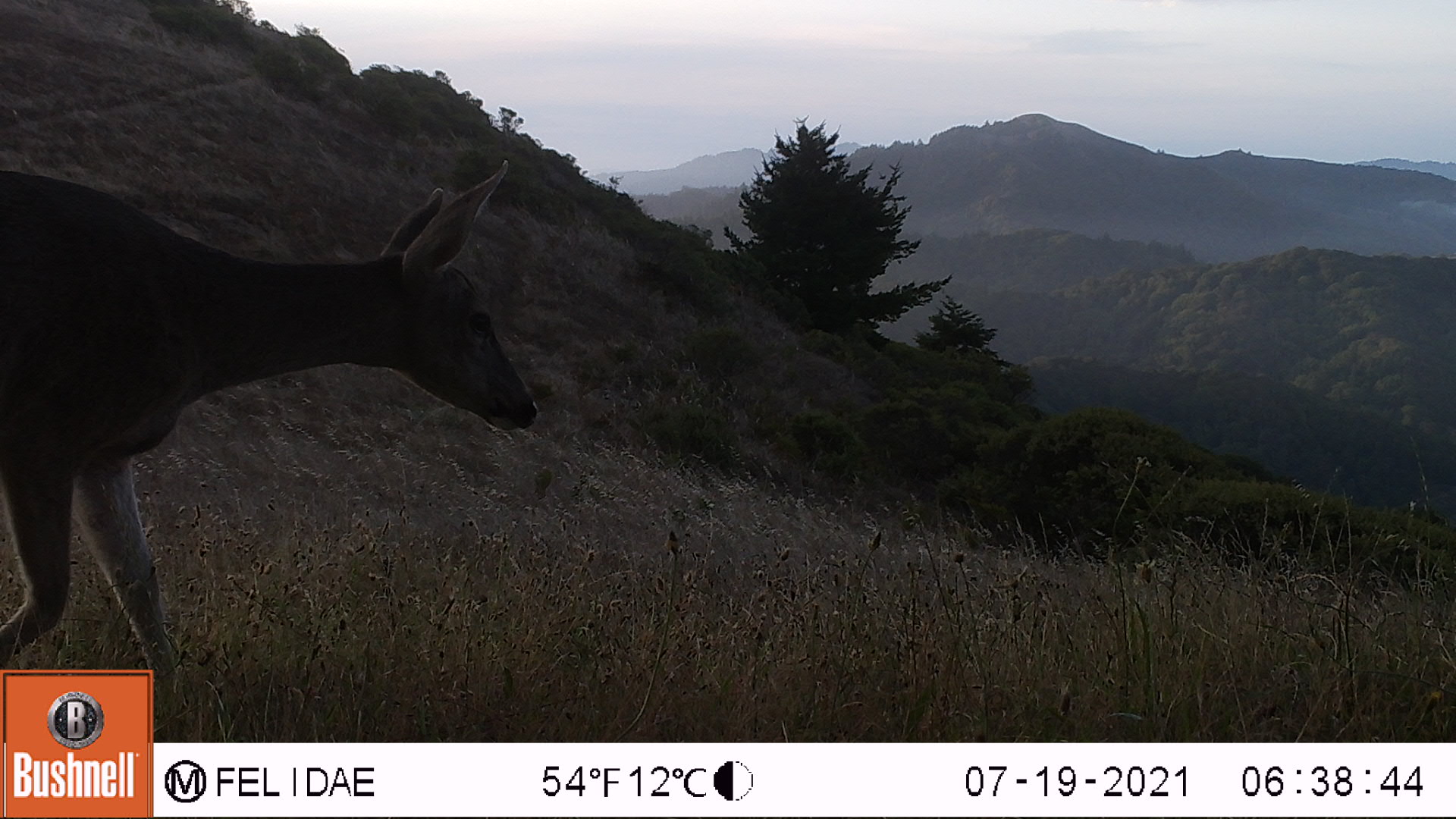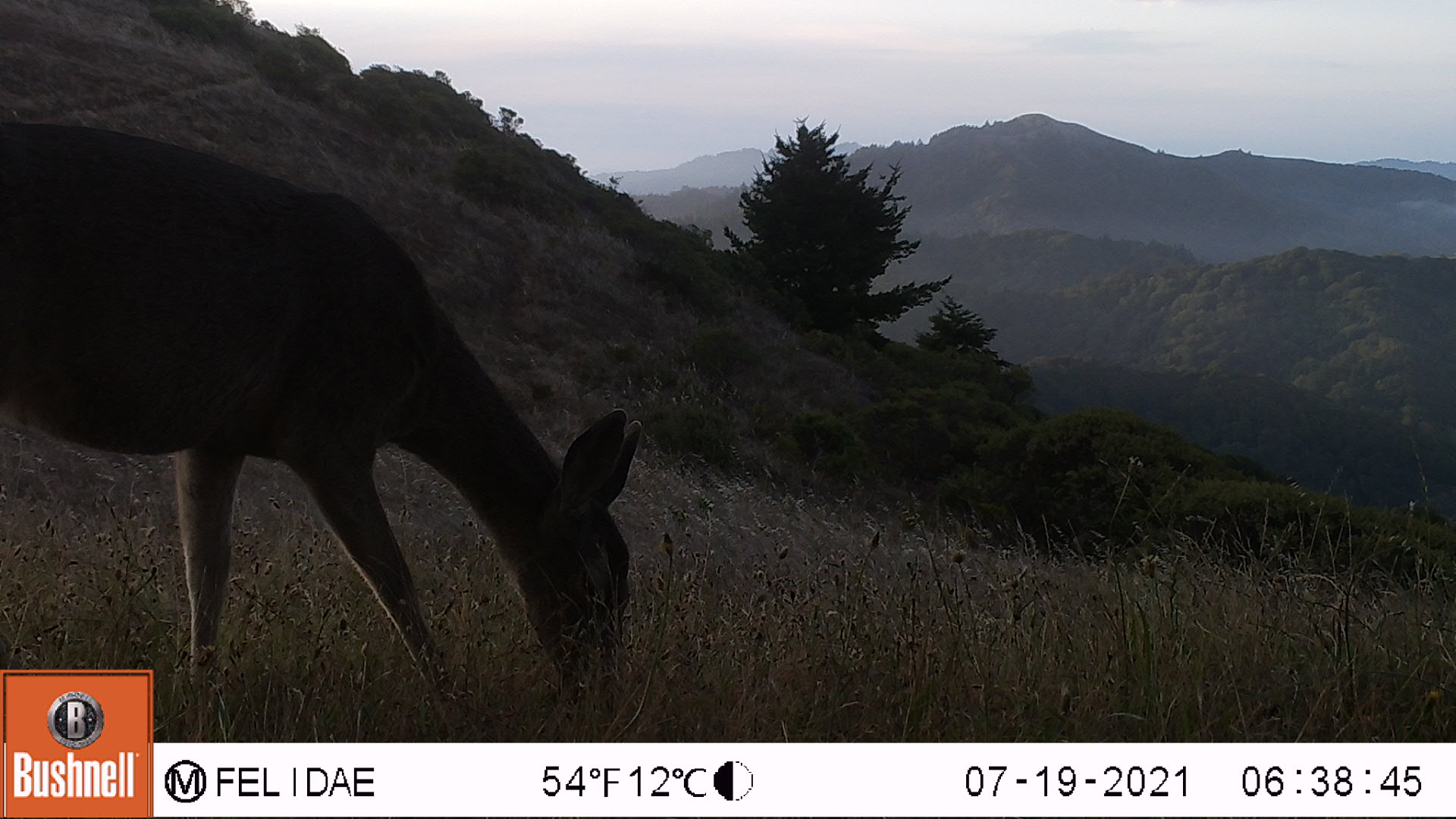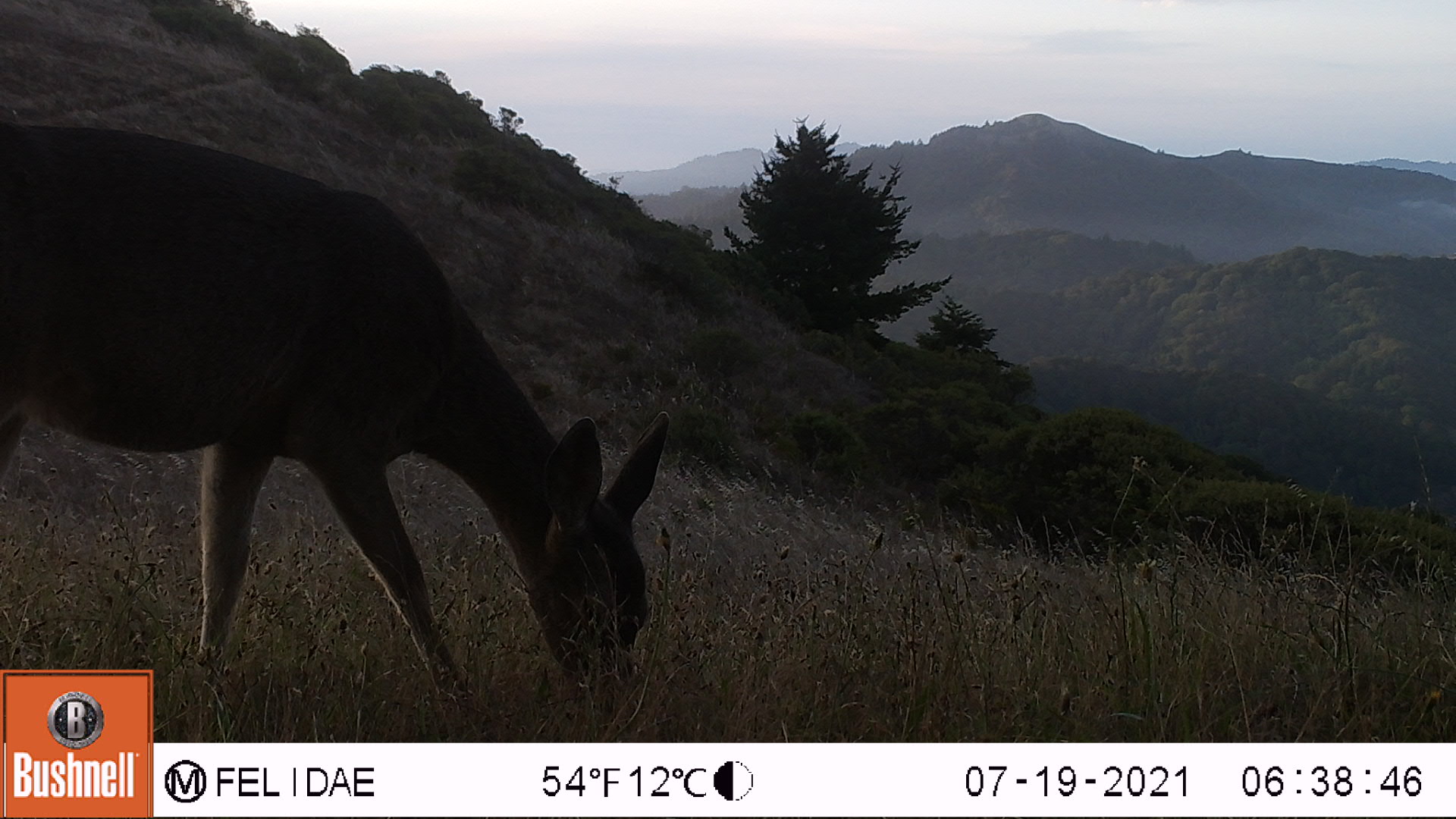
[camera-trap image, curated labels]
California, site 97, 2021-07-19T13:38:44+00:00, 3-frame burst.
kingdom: Animalia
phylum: Chordata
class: Mammalia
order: Artiodactyla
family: Cervidae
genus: Odocoileus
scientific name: Odocoileus hemionus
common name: mule deer